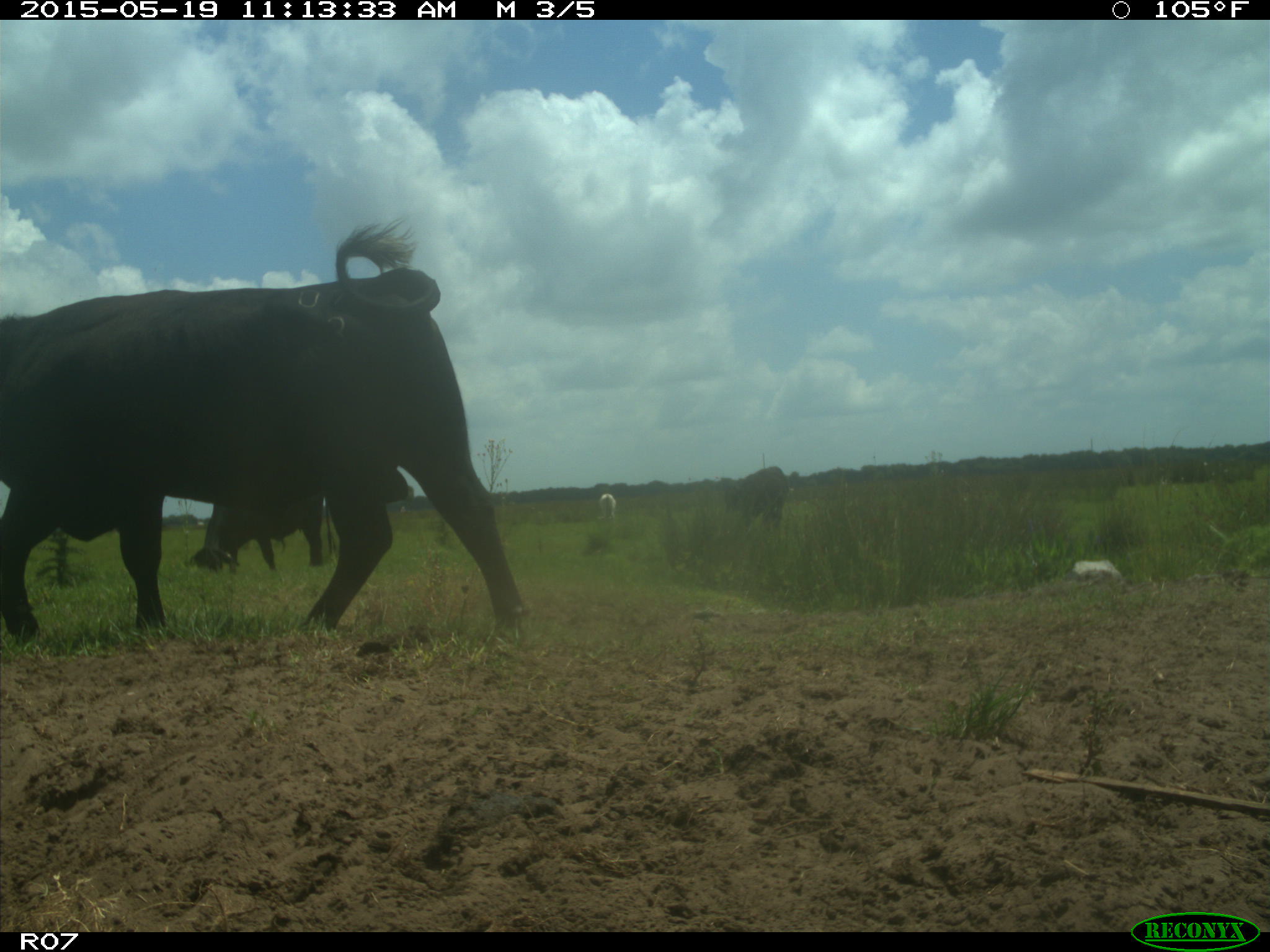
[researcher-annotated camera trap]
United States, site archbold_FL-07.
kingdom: Animalia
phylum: Chordata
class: Mammalia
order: Artiodactyla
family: Bovidae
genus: Bos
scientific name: Bos taurus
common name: domestic cow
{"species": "Bos taurus (domestic cow)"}